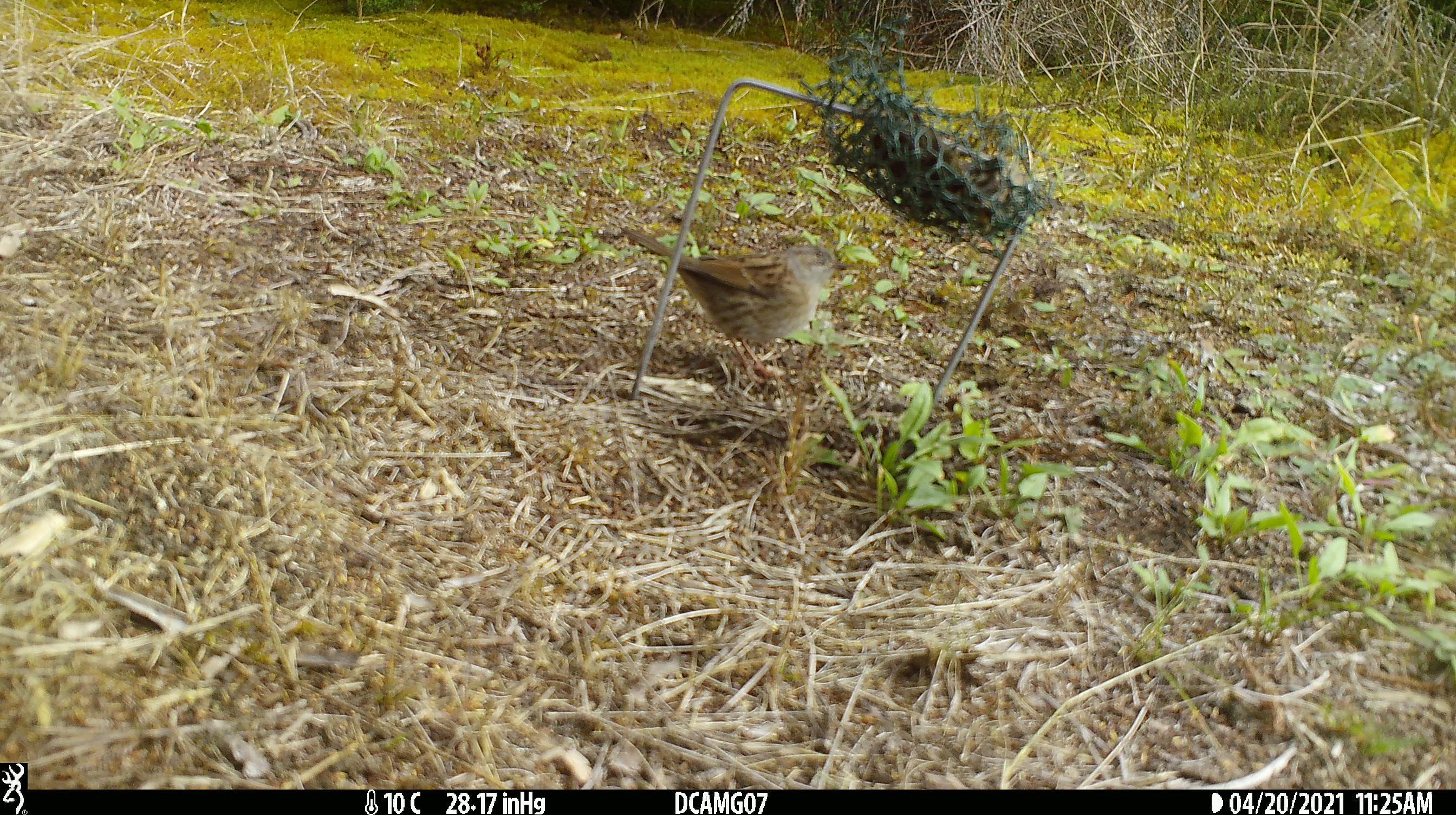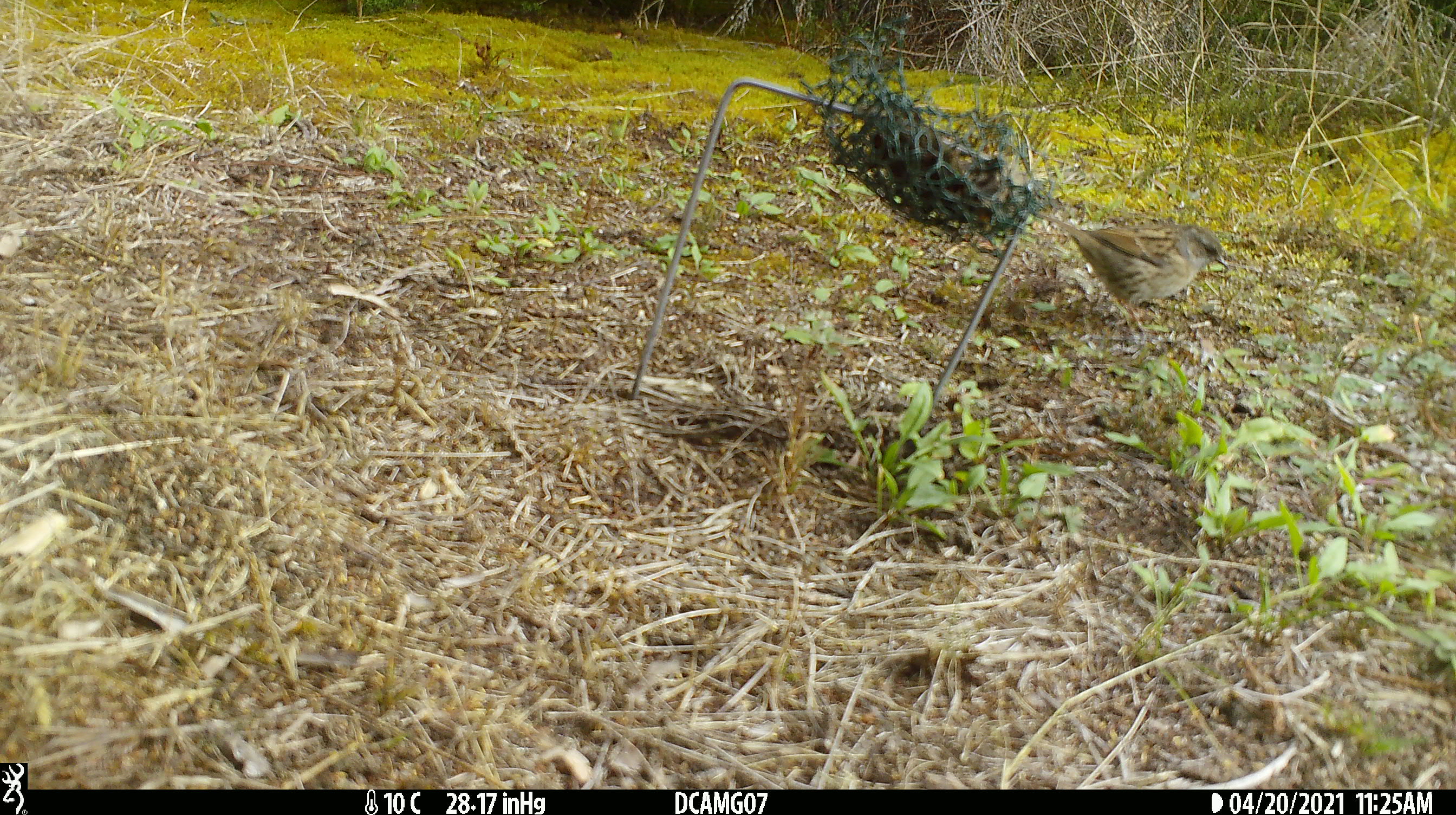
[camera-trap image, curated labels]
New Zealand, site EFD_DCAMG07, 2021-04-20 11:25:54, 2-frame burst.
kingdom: Animalia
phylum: Chordata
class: Aves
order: Passeriformes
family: Prunellidae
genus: Prunella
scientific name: Prunella modularis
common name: dunnock